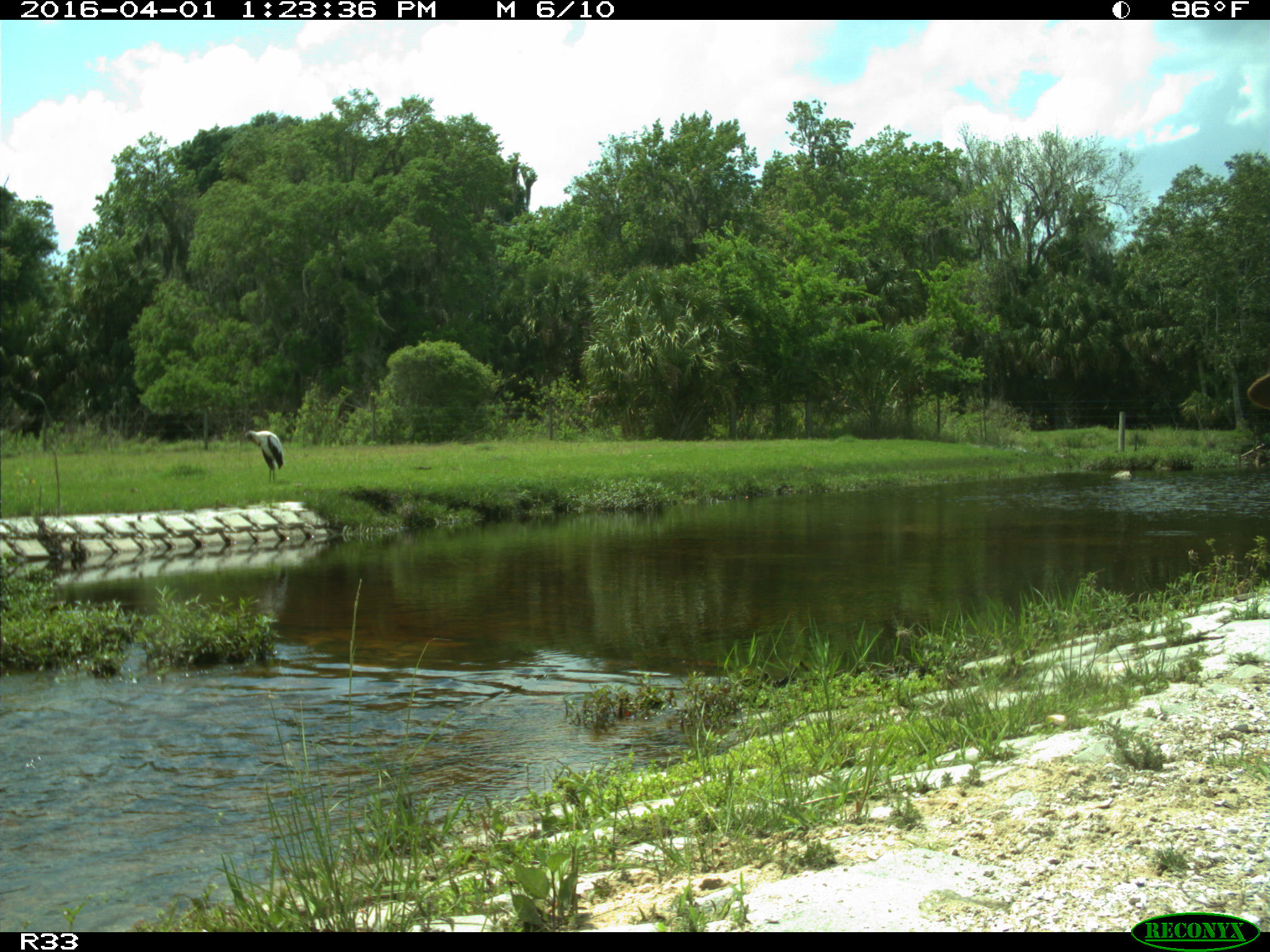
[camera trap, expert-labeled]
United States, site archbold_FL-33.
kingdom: Animalia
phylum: Chordata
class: Aves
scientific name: Aves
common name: birds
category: unidentified bird